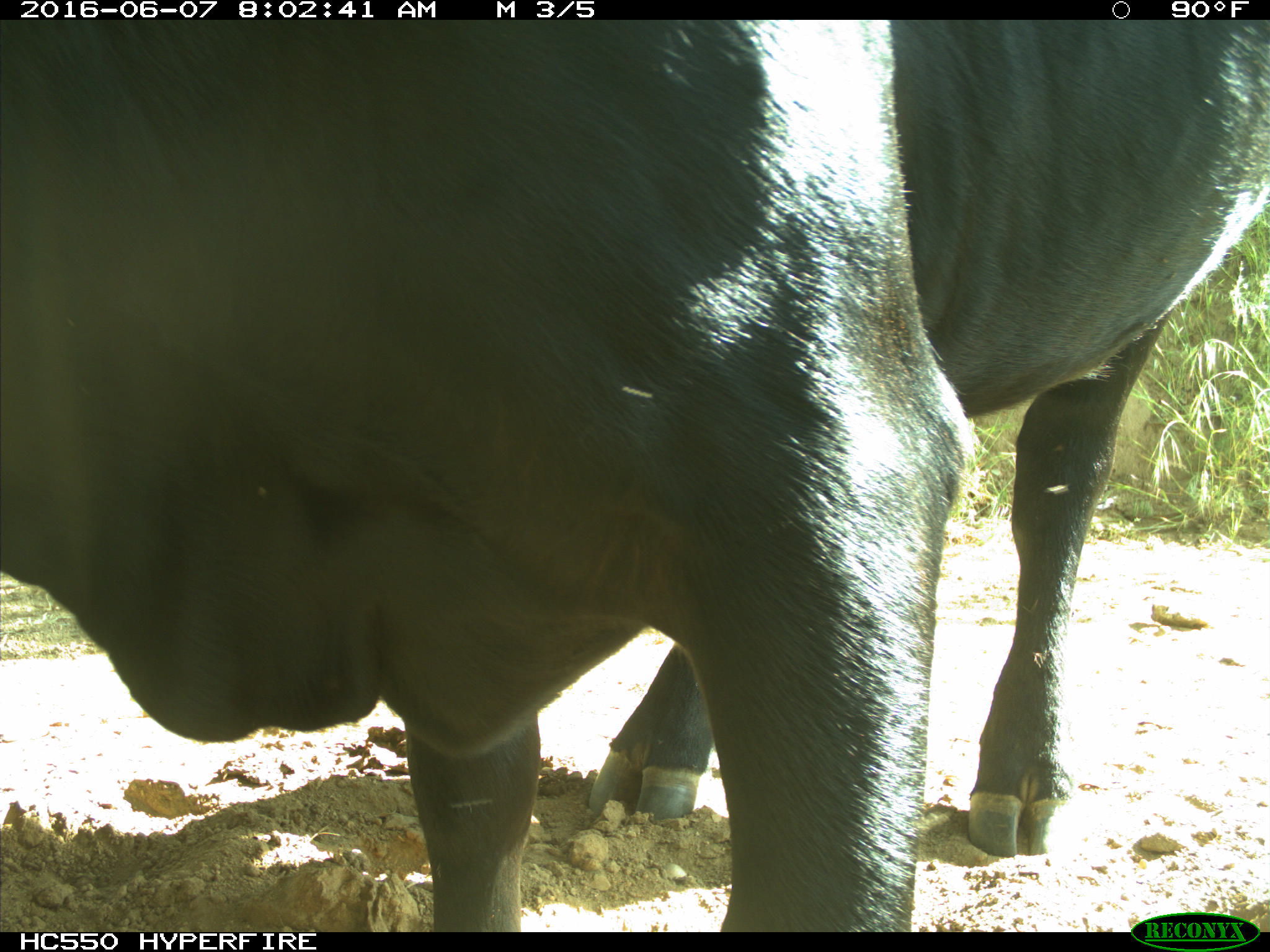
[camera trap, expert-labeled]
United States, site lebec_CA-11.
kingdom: Animalia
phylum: Chordata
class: Mammalia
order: Artiodactyla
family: Bovidae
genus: Bos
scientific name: Bos taurus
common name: domestic cow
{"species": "Bos taurus (domestic cow)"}